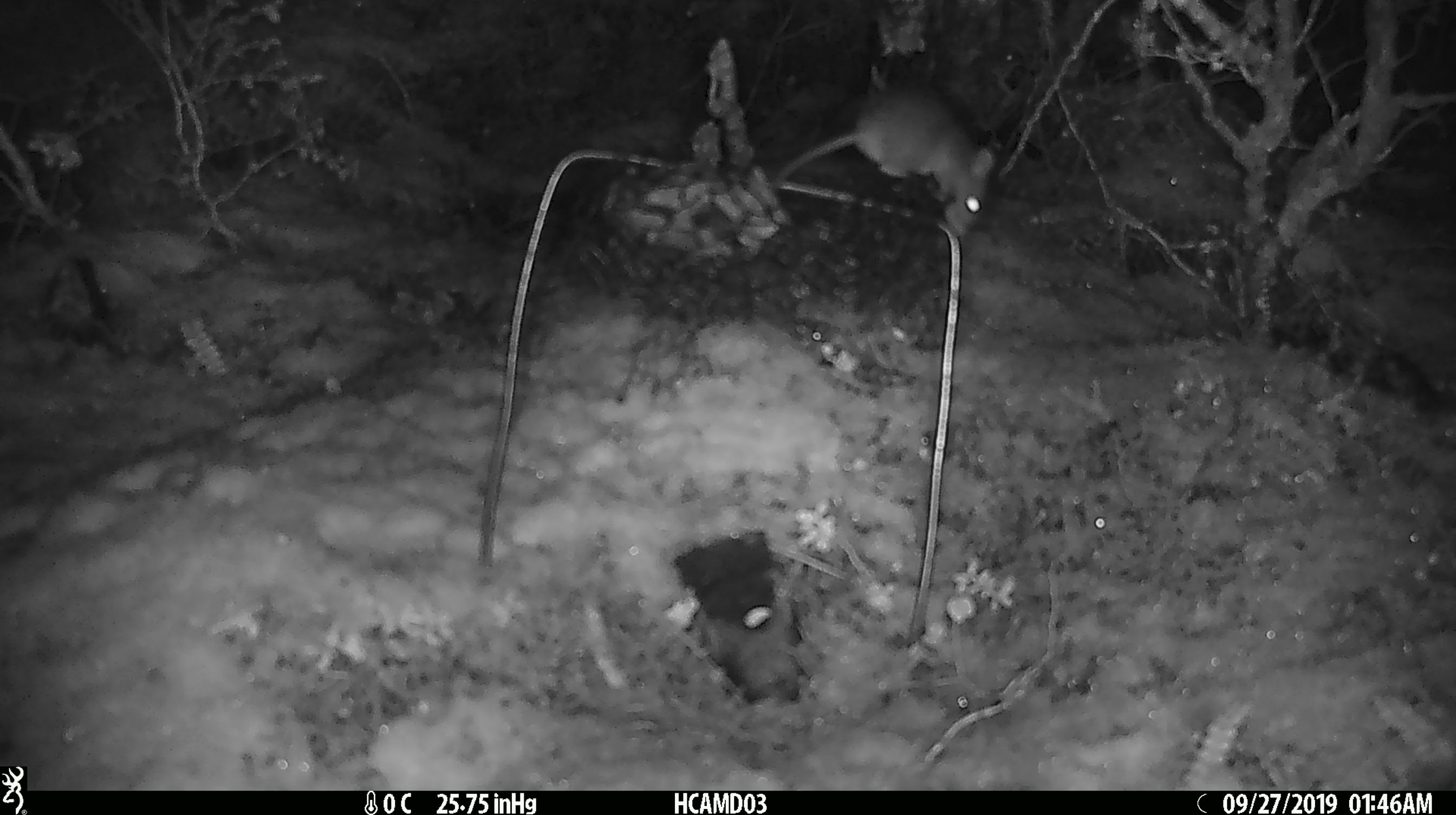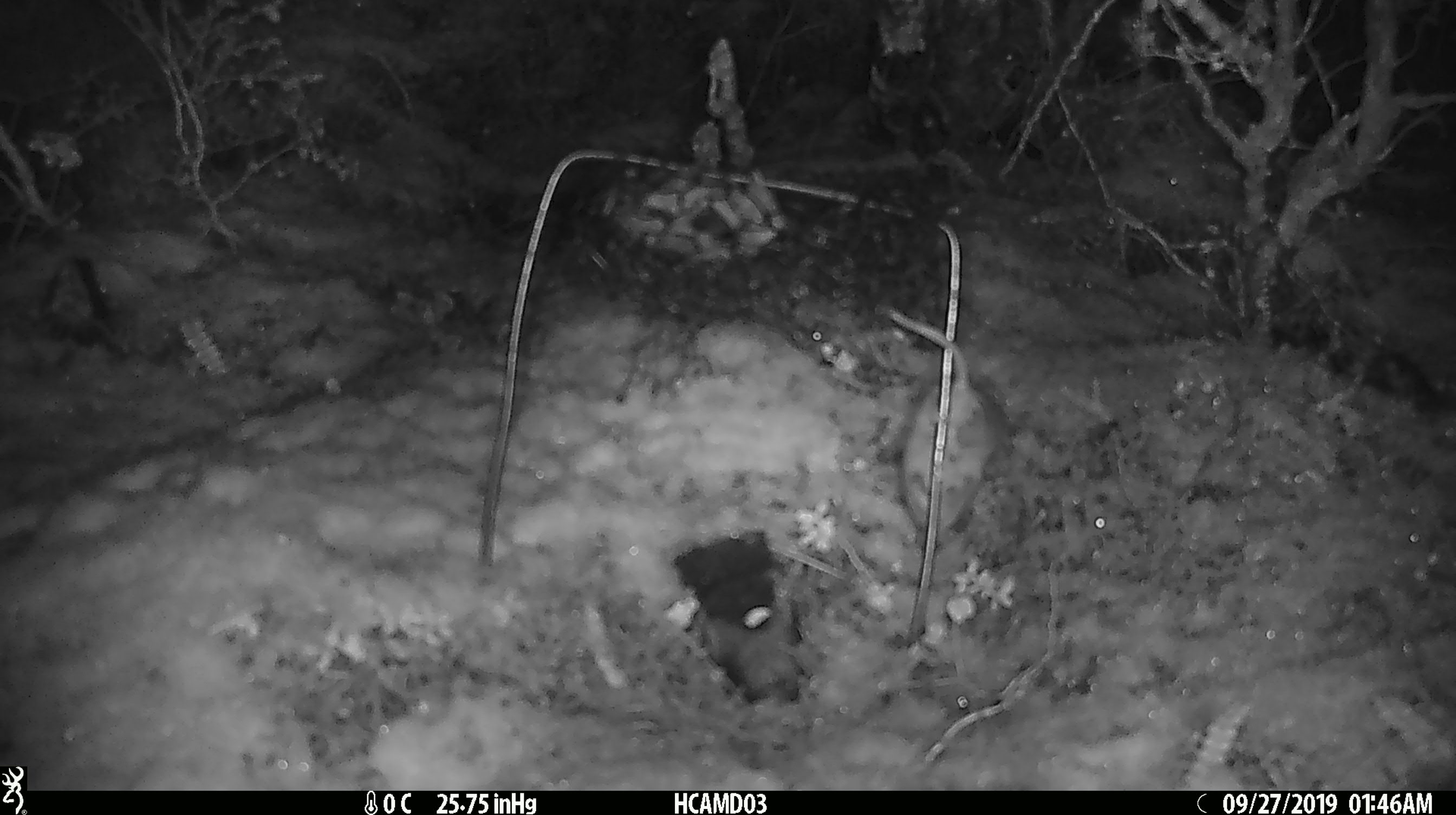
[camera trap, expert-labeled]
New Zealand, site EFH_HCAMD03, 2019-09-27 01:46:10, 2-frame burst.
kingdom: Animalia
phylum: Chordata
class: Mammalia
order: Rodentia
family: Muridae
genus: Mus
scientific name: Mus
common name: mouse